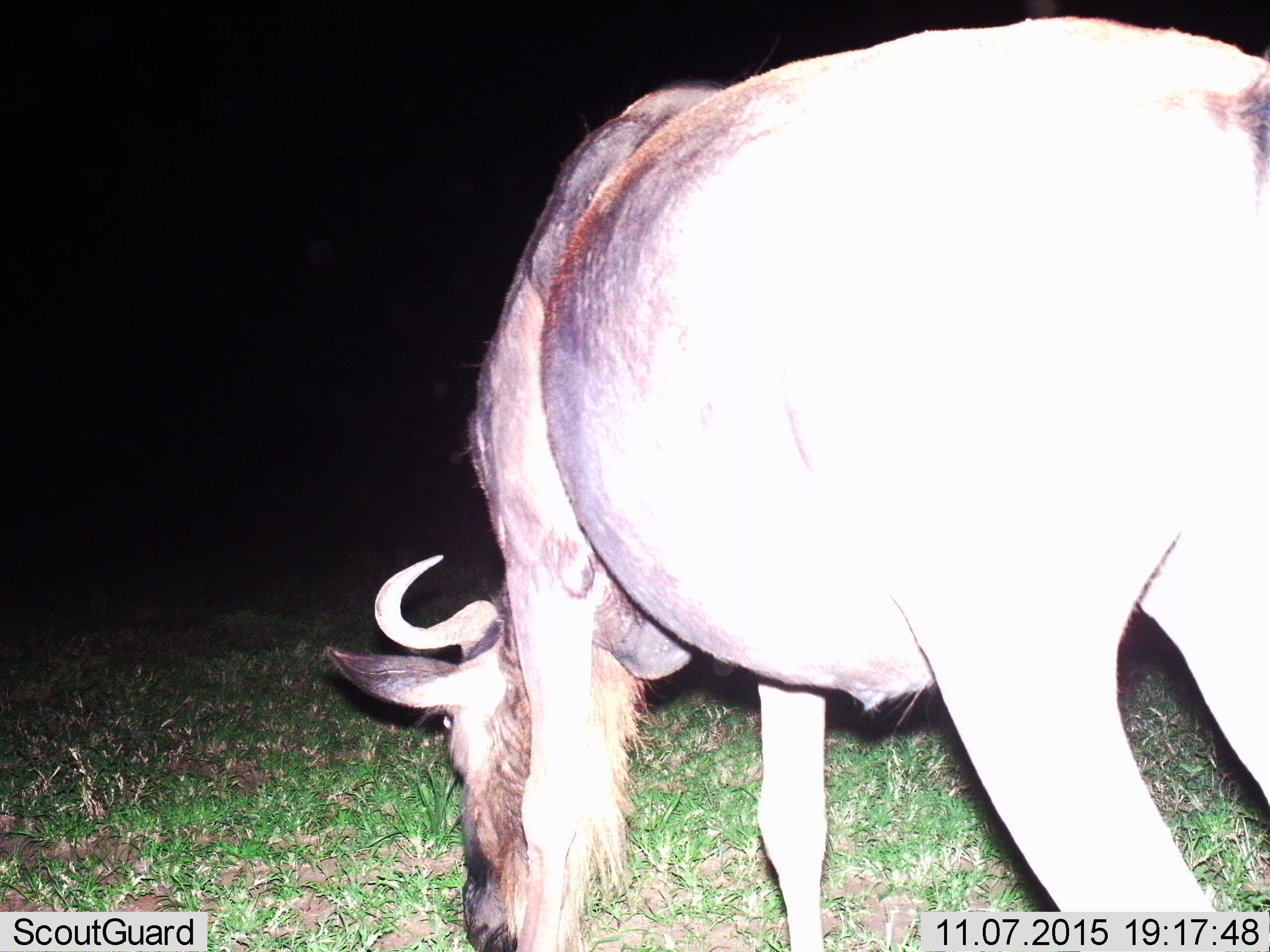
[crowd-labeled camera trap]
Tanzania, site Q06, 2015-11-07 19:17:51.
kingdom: Animalia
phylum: Chordata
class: Mammalia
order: Artiodactyla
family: Bovidae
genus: Connochaetes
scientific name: Connochaetes taurinus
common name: blue wildebeest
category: wildebeest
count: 1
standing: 17%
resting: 0%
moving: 17%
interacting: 0%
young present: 0%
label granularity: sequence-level